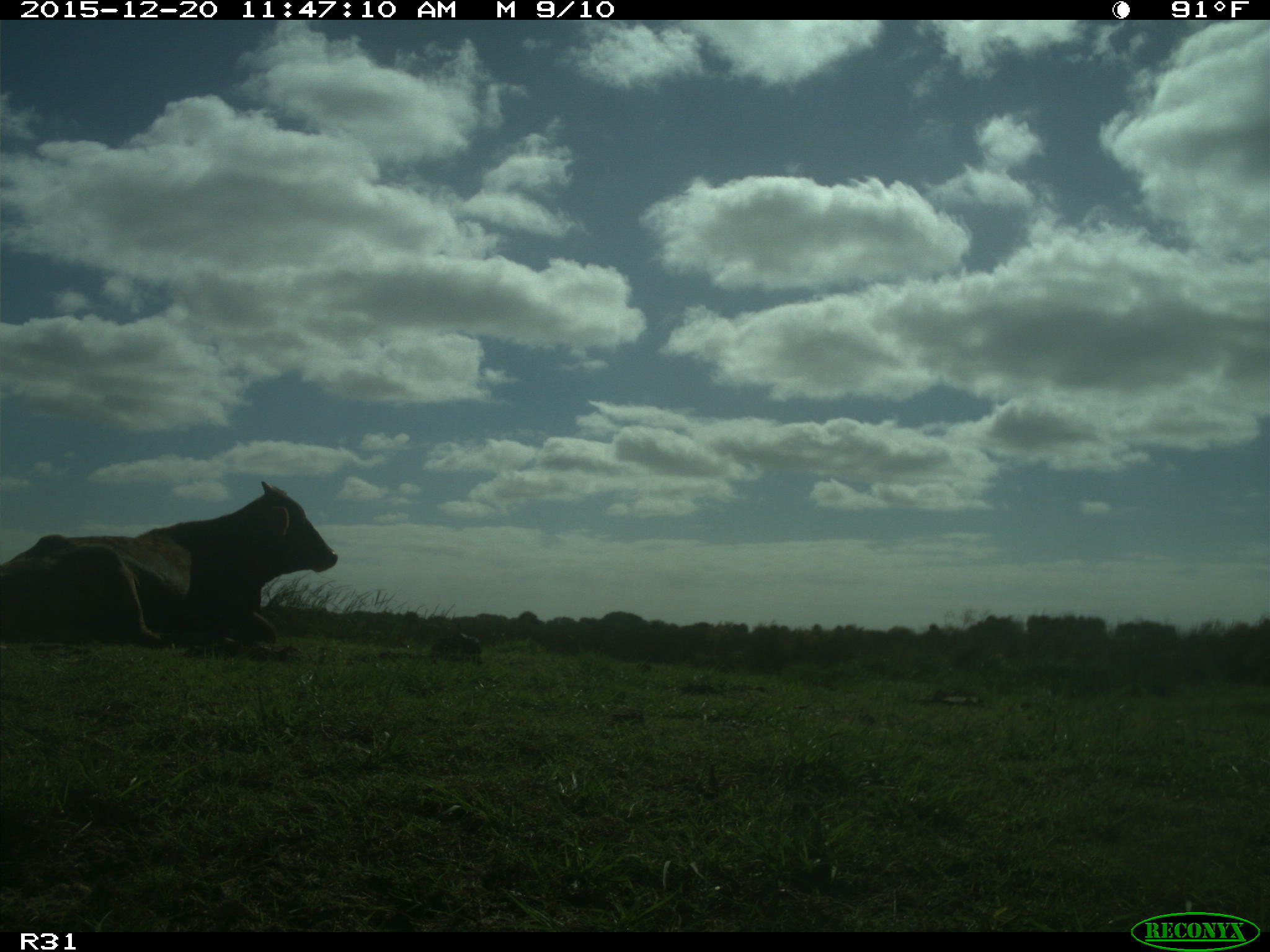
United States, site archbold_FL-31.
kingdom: Animalia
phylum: Chordata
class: Mammalia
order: Artiodactyla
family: Bovidae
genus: Bos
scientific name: Bos taurus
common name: domestic cow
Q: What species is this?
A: Bos taurus (domestic cow).